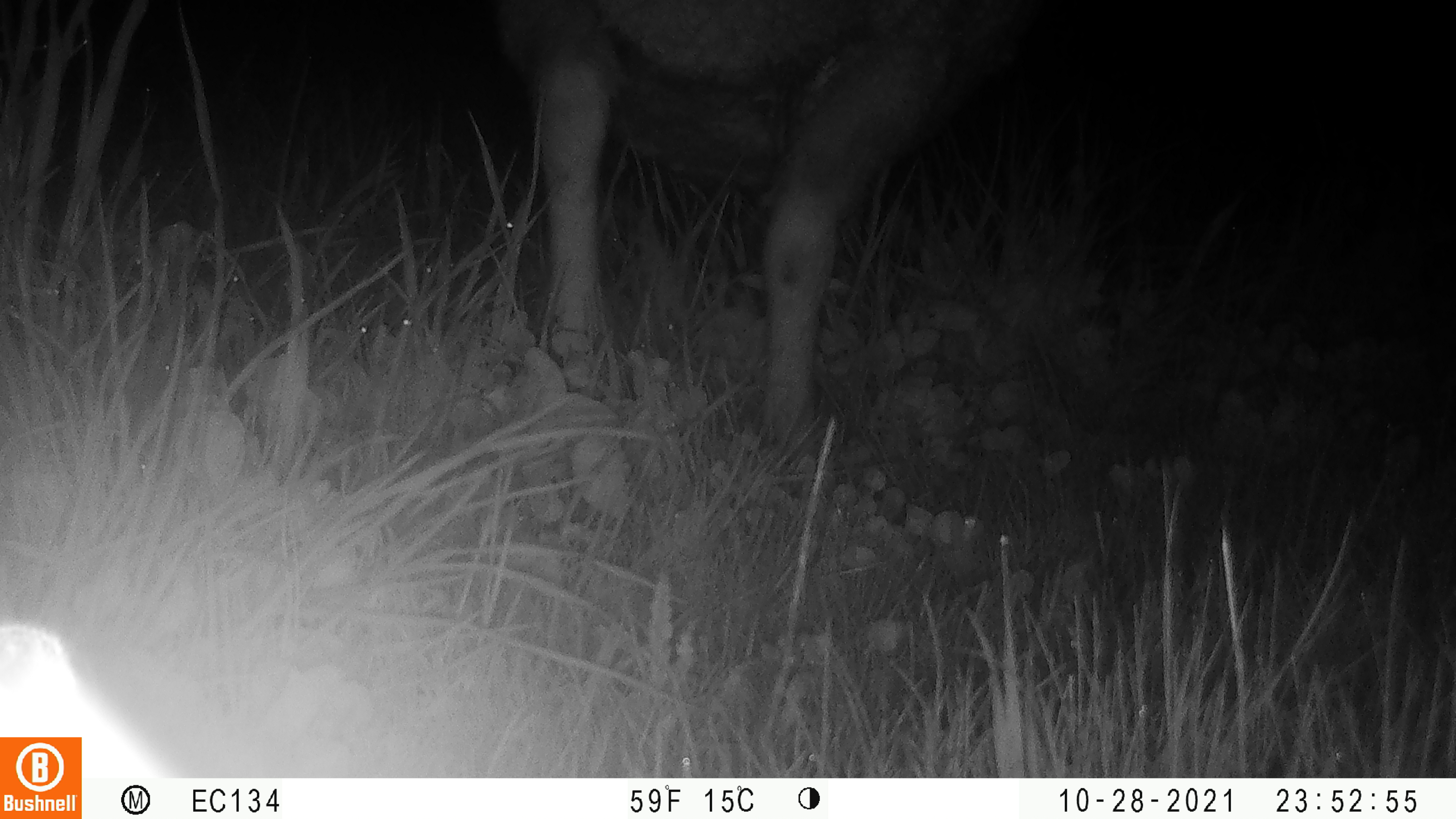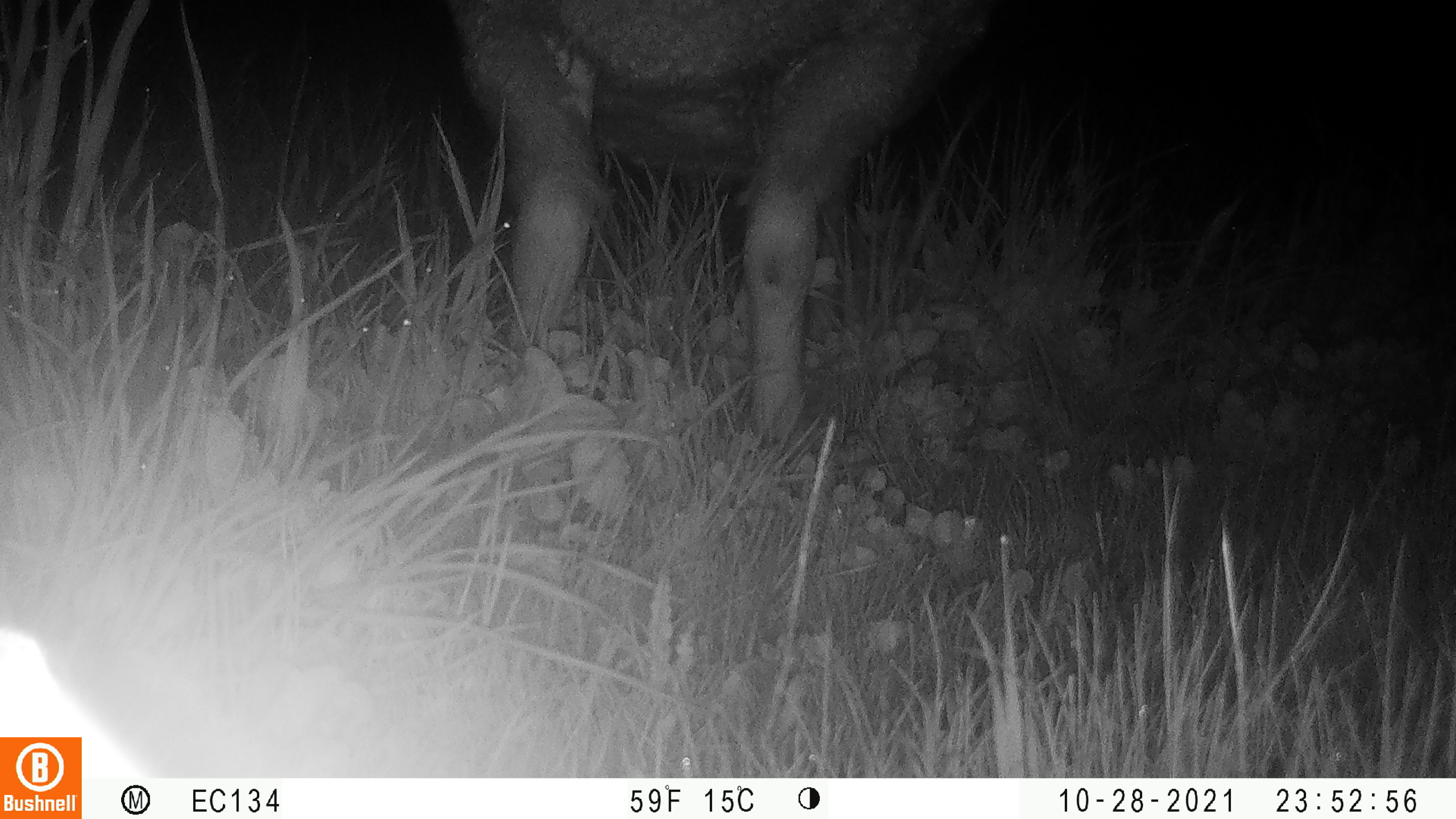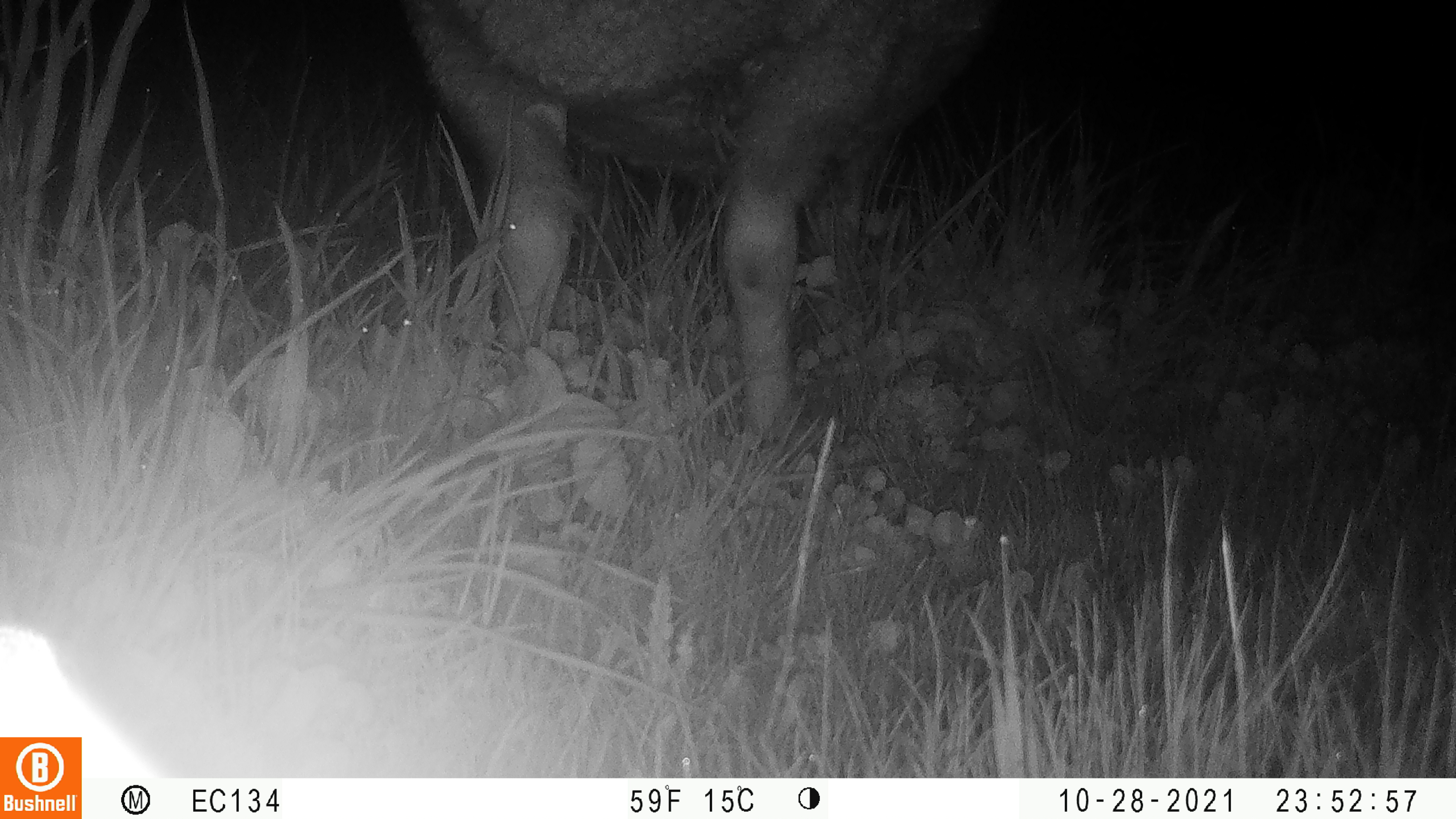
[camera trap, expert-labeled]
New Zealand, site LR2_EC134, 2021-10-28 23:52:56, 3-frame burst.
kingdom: Animalia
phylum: Chordata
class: Mammalia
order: Artiodactyla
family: Bovidae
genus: Bos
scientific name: Bos taurus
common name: domestic cow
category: cow